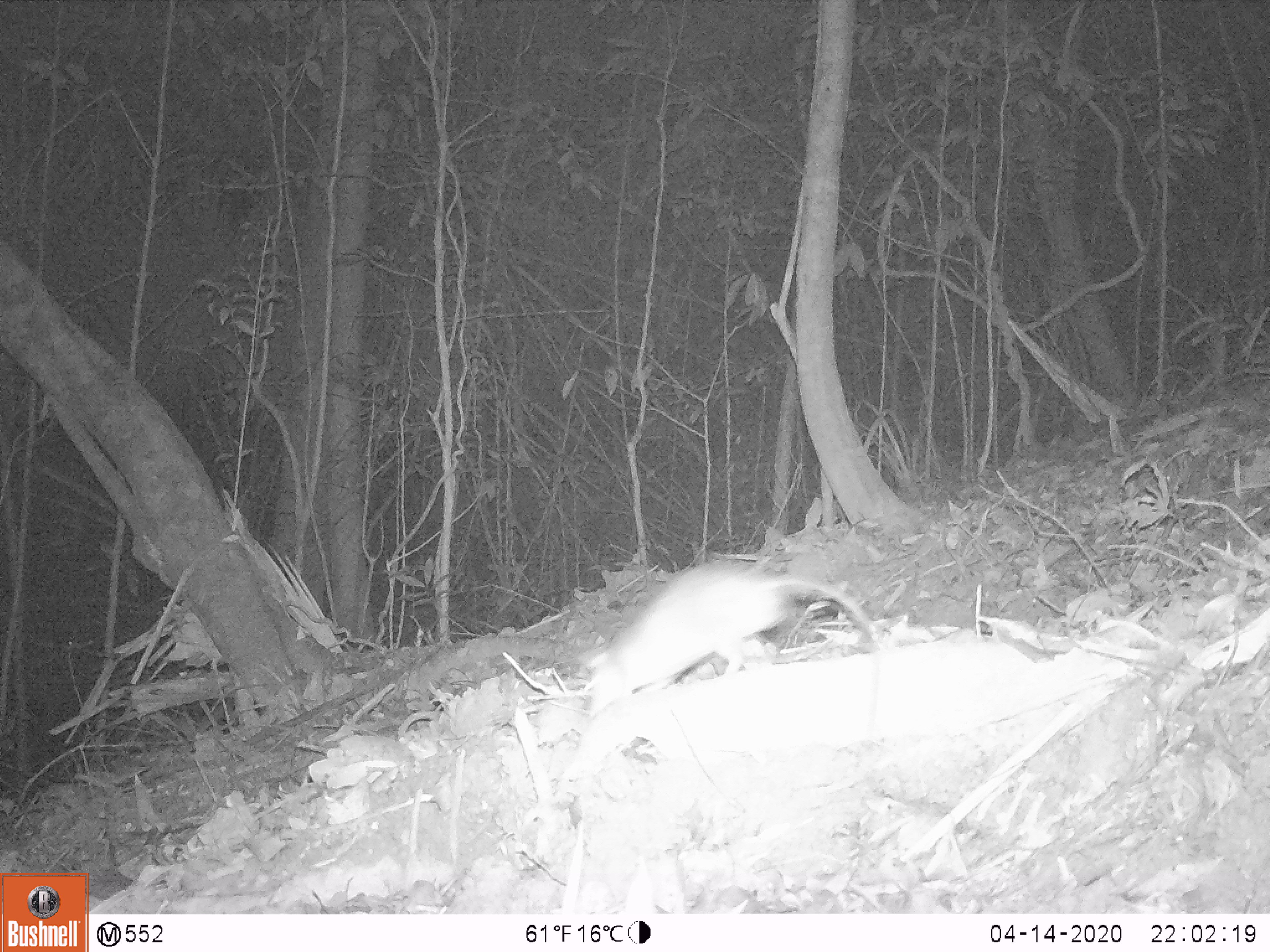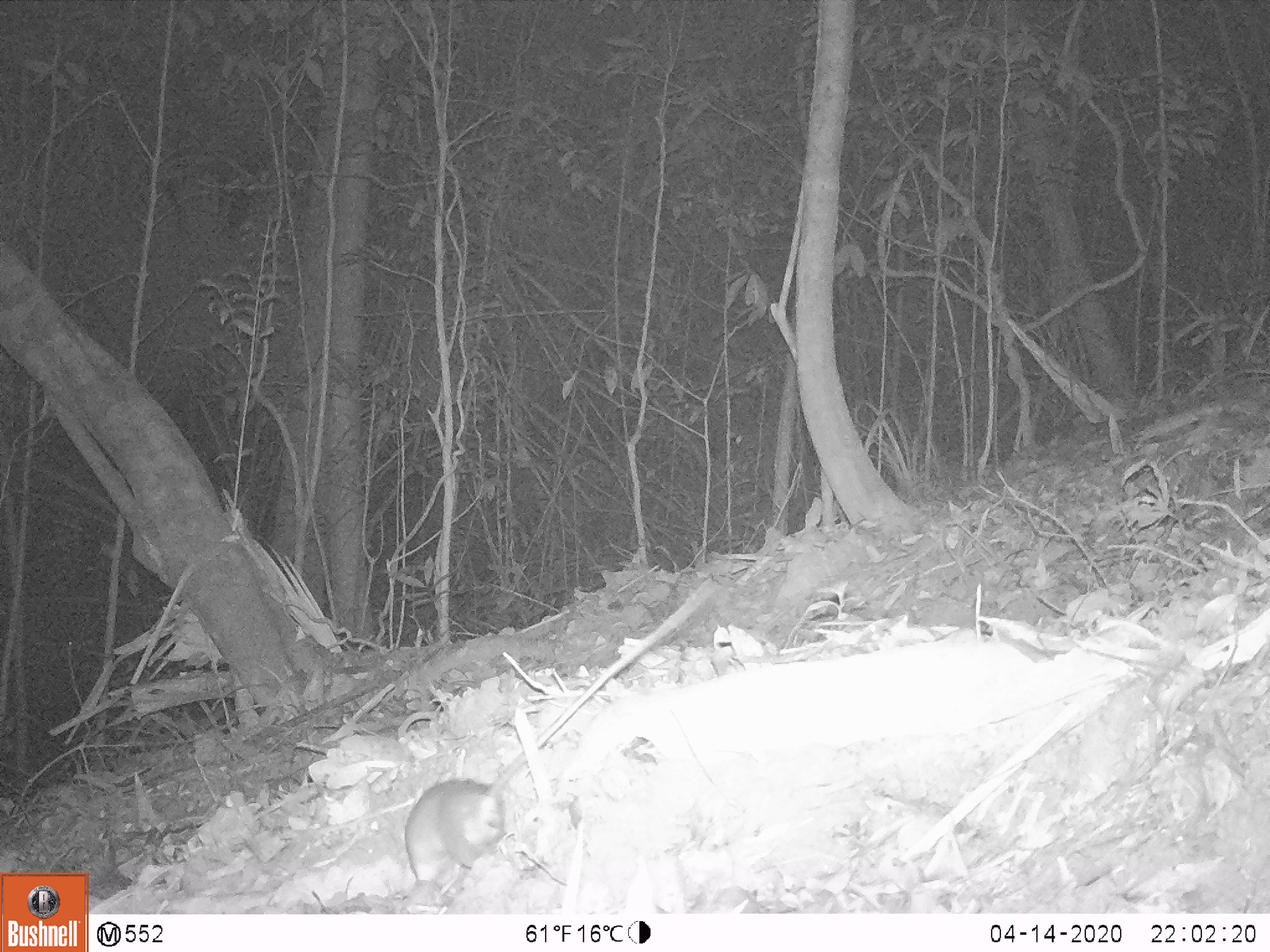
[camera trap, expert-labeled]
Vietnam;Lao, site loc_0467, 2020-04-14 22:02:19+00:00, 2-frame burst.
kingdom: Animalia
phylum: Chordata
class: Mammalia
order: Rodentia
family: Muridae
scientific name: Muridae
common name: old-world mice and rats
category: unidentified murid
Unidentified murid (old-world mice and rats) (Muridae). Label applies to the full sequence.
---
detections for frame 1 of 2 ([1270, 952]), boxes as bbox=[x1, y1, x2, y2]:
unidentified murid: bbox=[586, 558, 882, 715]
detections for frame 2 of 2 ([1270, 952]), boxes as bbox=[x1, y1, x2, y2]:
unidentified murid: bbox=[402, 580, 714, 885]